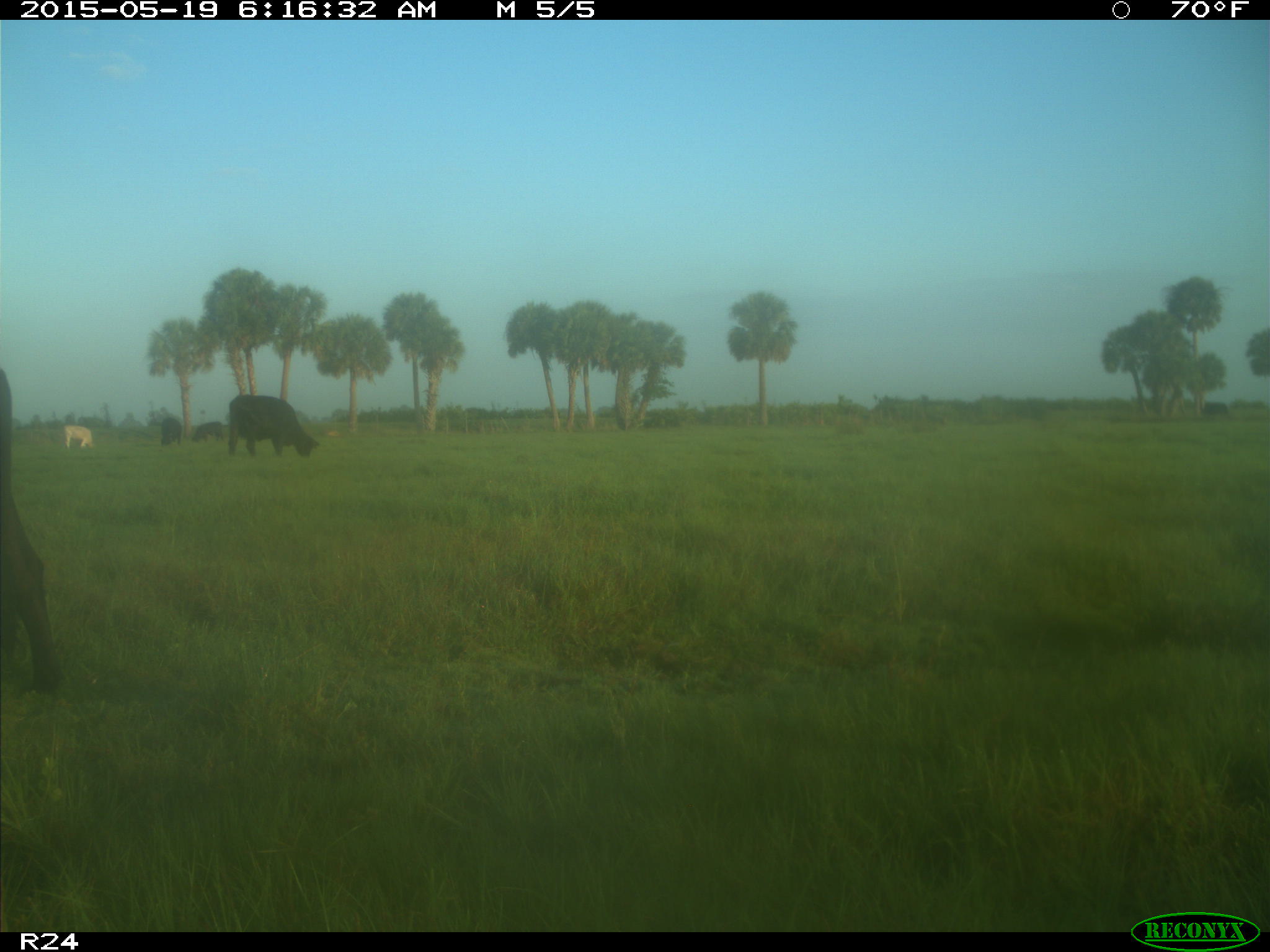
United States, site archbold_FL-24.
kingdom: Animalia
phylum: Chordata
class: Mammalia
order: Artiodactyla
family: Bovidae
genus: Bos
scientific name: Bos taurus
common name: domestic cow